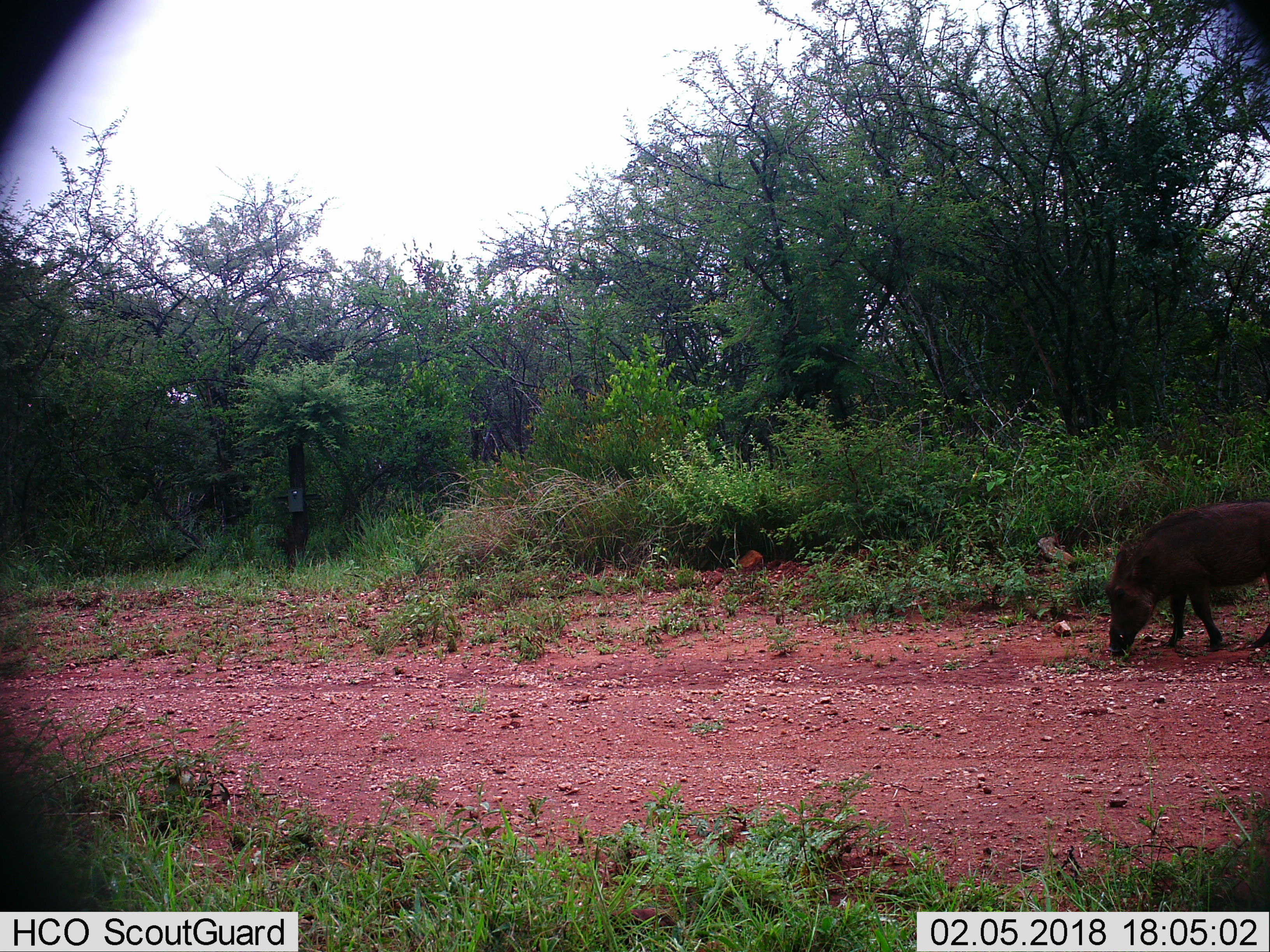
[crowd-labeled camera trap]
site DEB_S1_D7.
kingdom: Animalia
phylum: Chordata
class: Mammalia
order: Artiodactyla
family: Suidae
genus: Phacochoerus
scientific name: Phacochoerus africanus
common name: warthog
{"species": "warthog (Phacochoerus africanus)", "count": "1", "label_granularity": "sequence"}